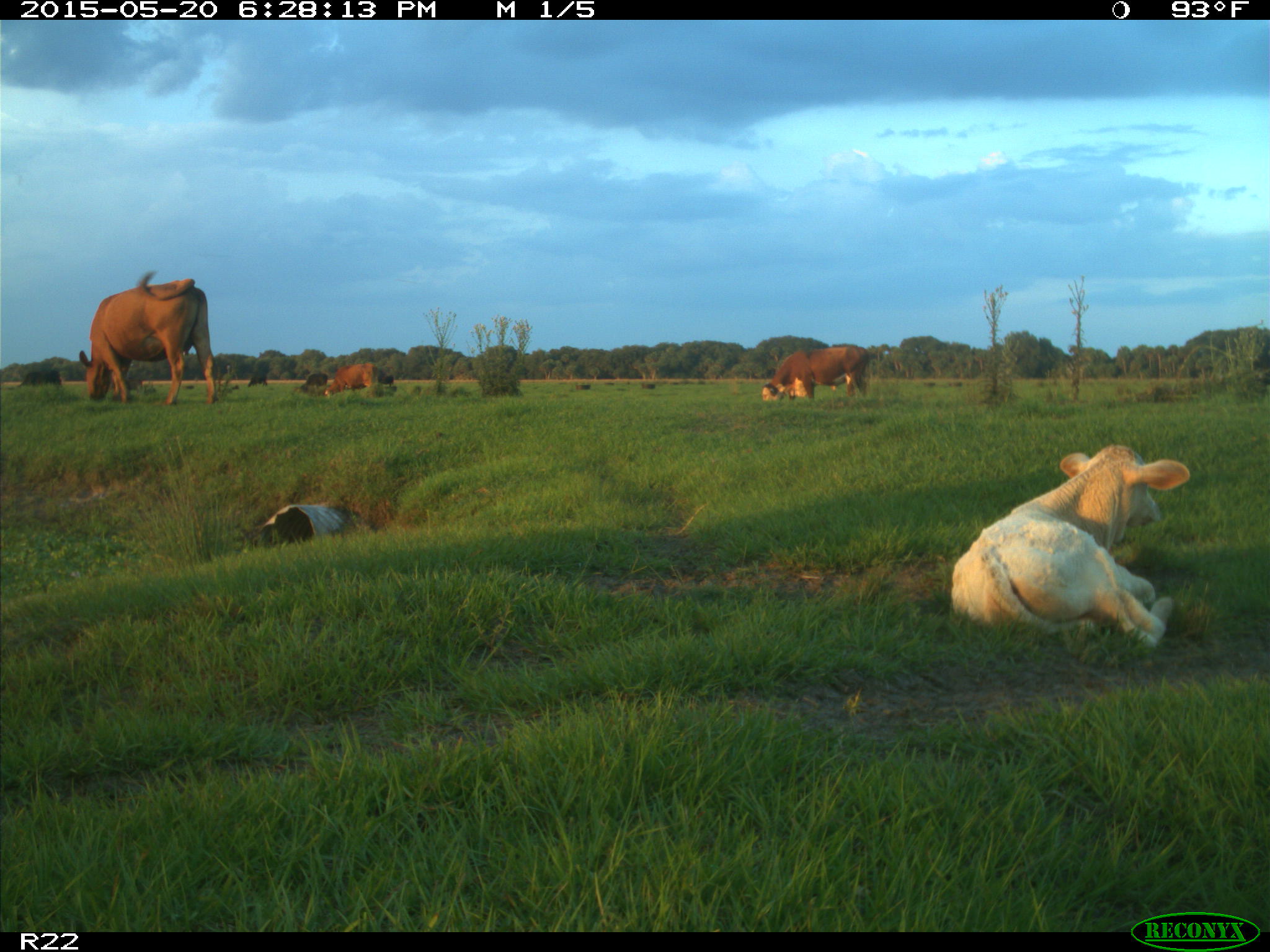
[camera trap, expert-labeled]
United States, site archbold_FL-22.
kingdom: Animalia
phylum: Chordata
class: Mammalia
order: Artiodactyla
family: Bovidae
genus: Bos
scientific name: Bos taurus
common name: domestic cow